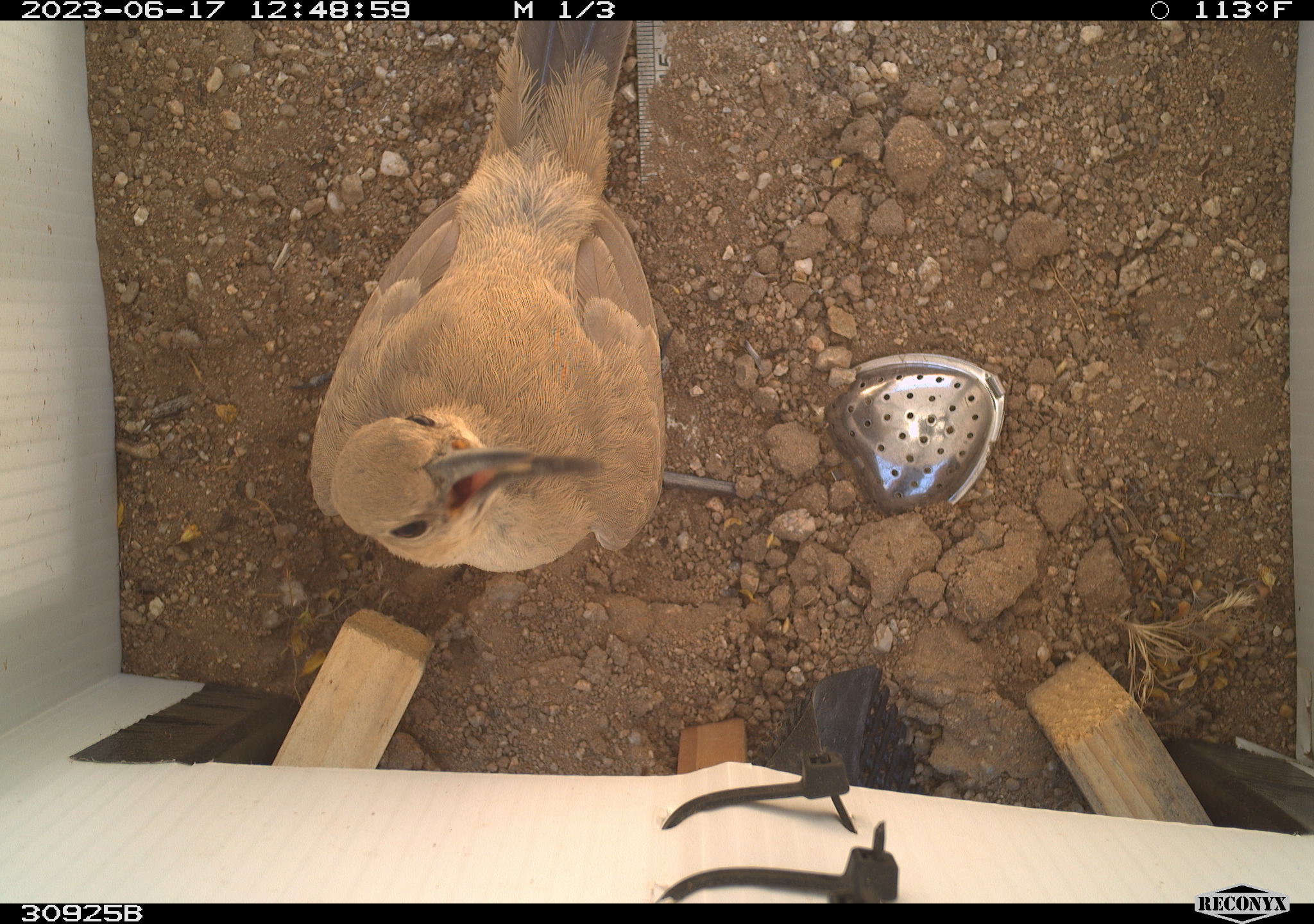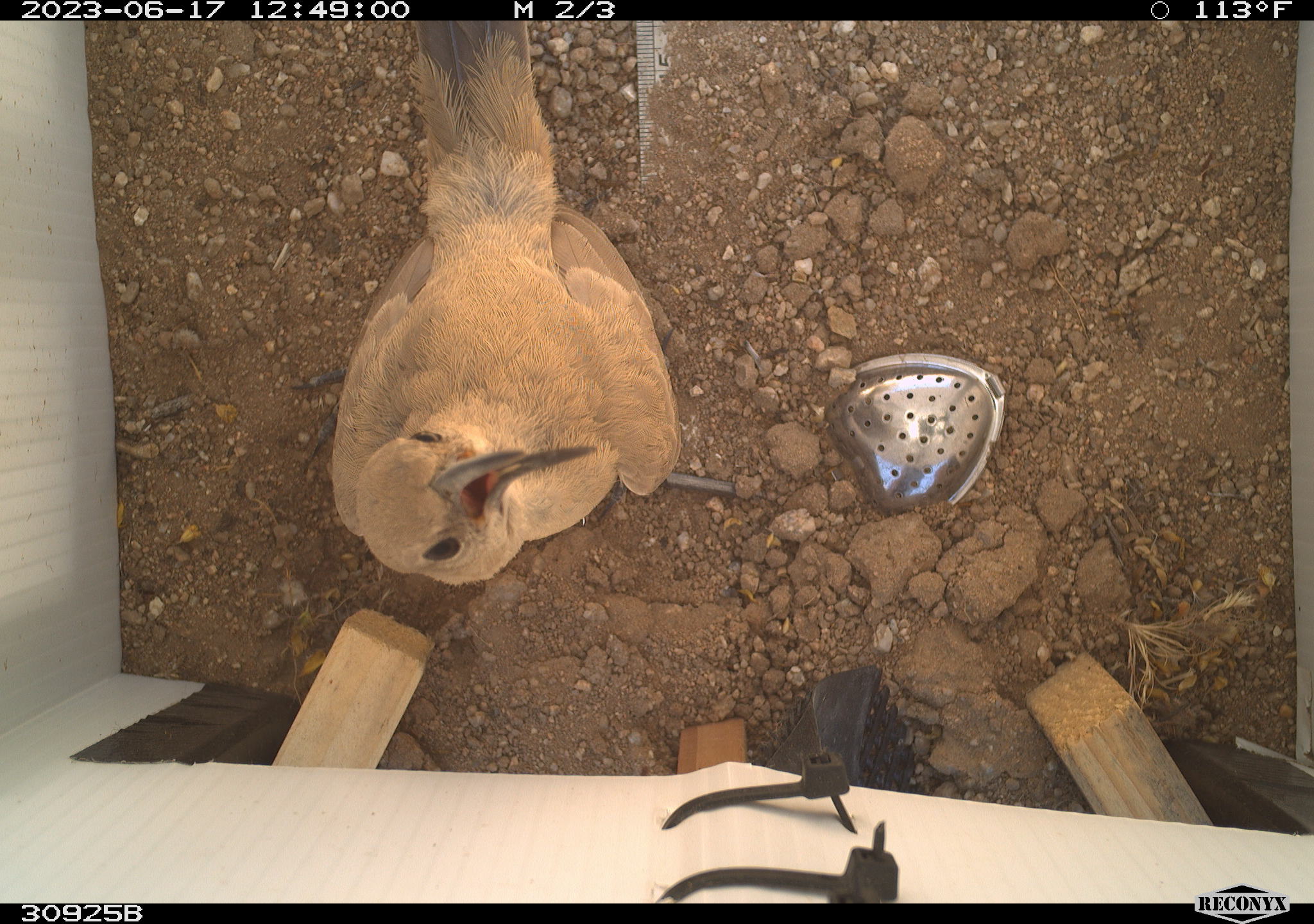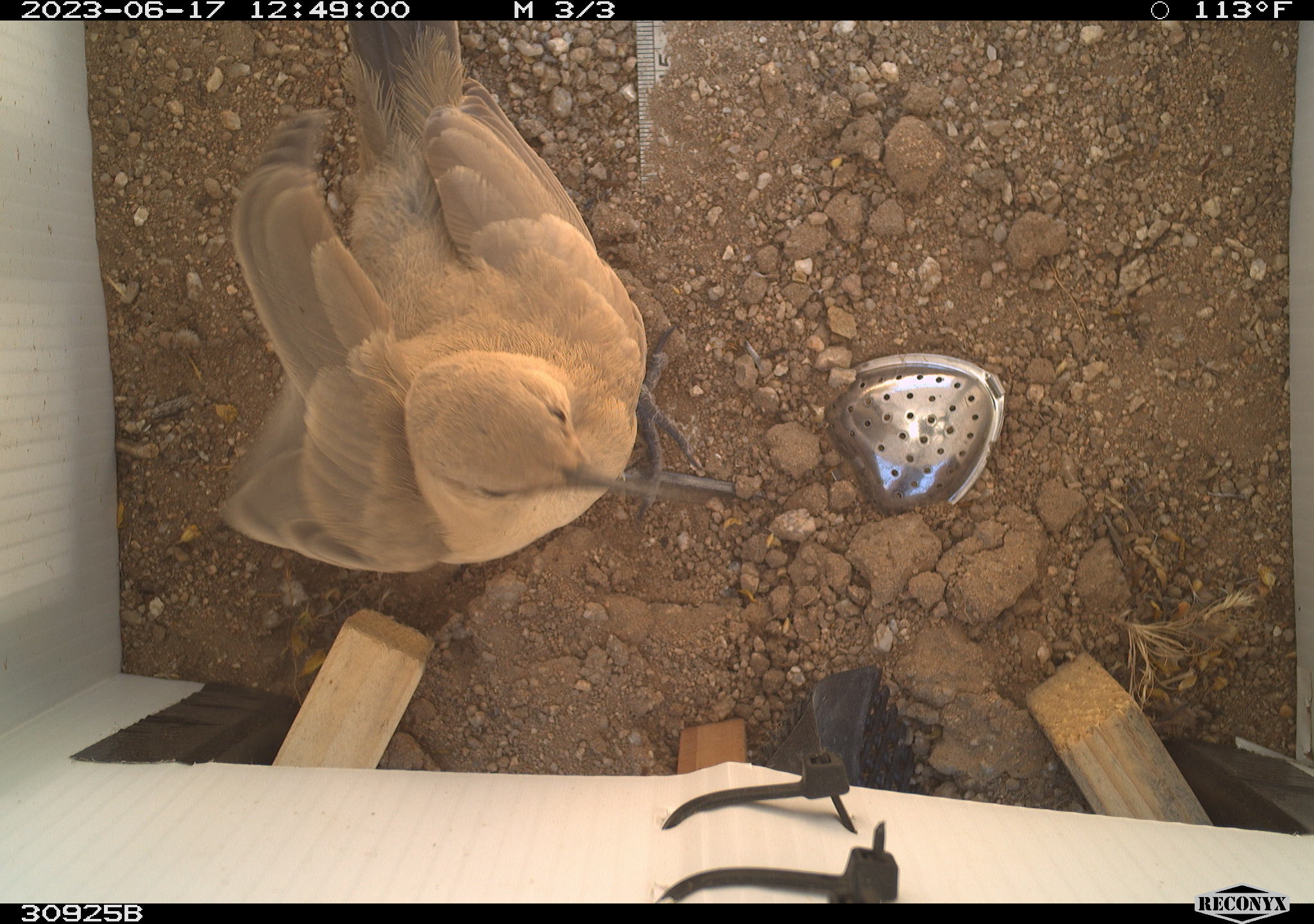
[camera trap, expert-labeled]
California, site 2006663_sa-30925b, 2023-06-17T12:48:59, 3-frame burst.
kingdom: Animalia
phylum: Chordata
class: Aves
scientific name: Aves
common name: bird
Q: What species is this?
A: Bird (Aves).